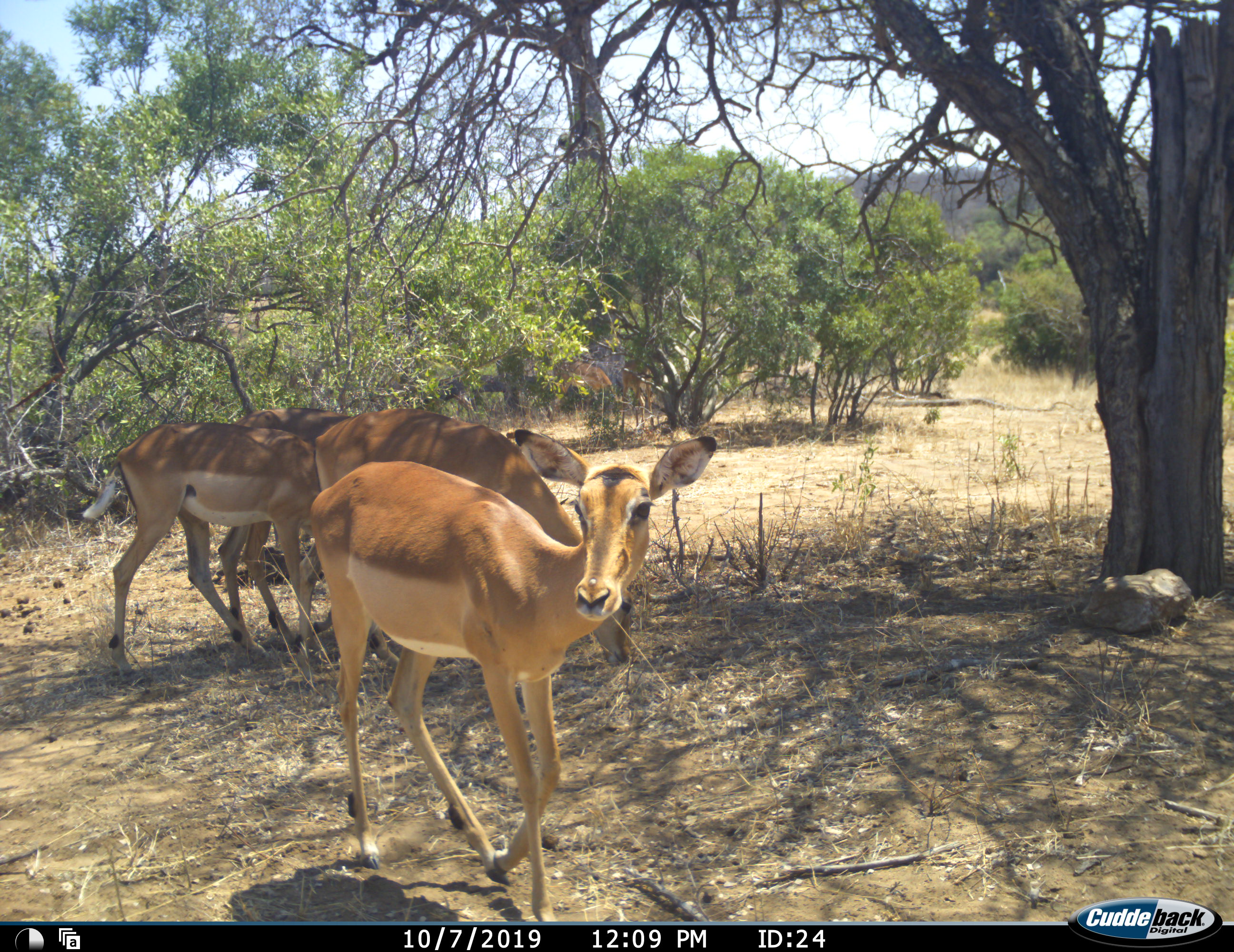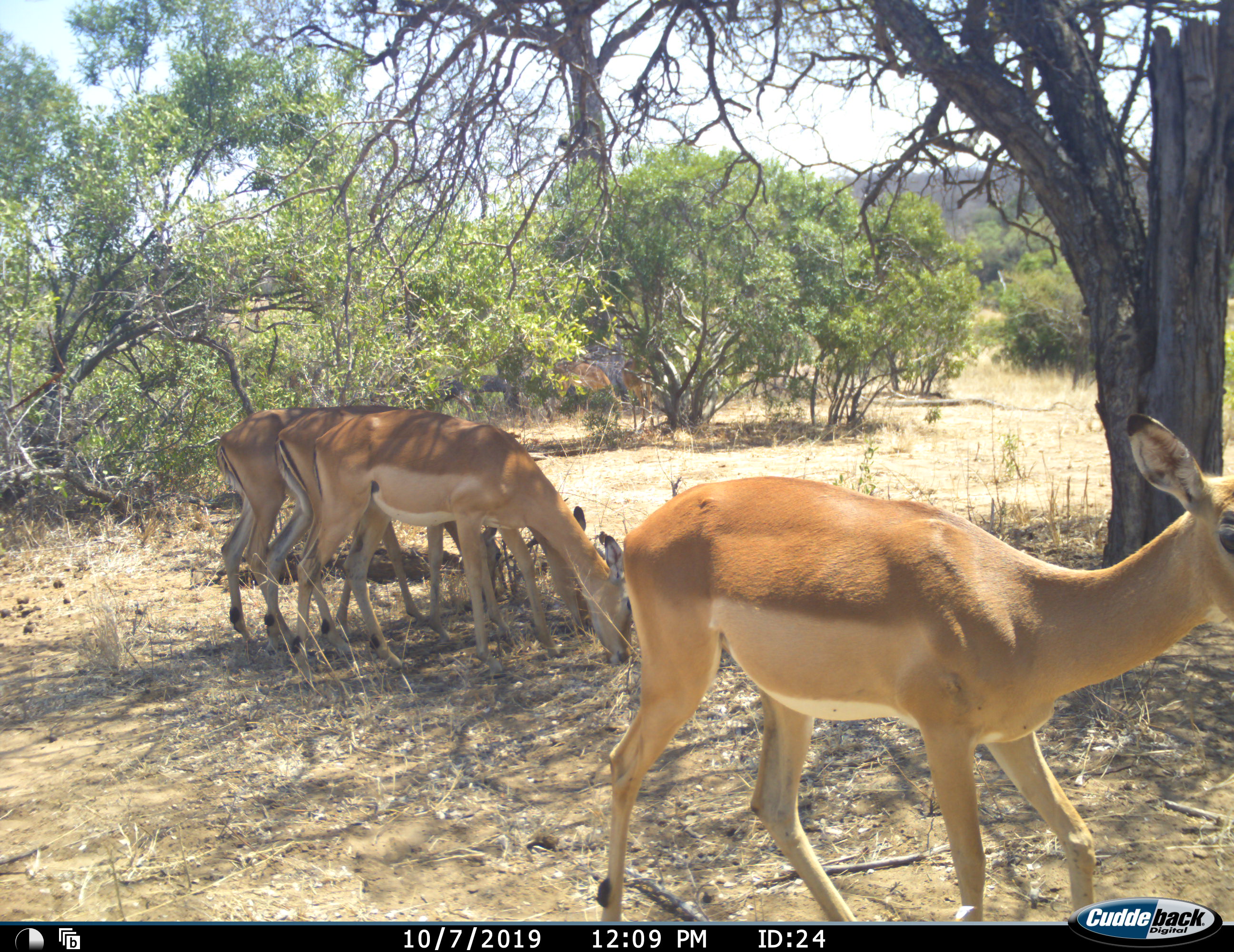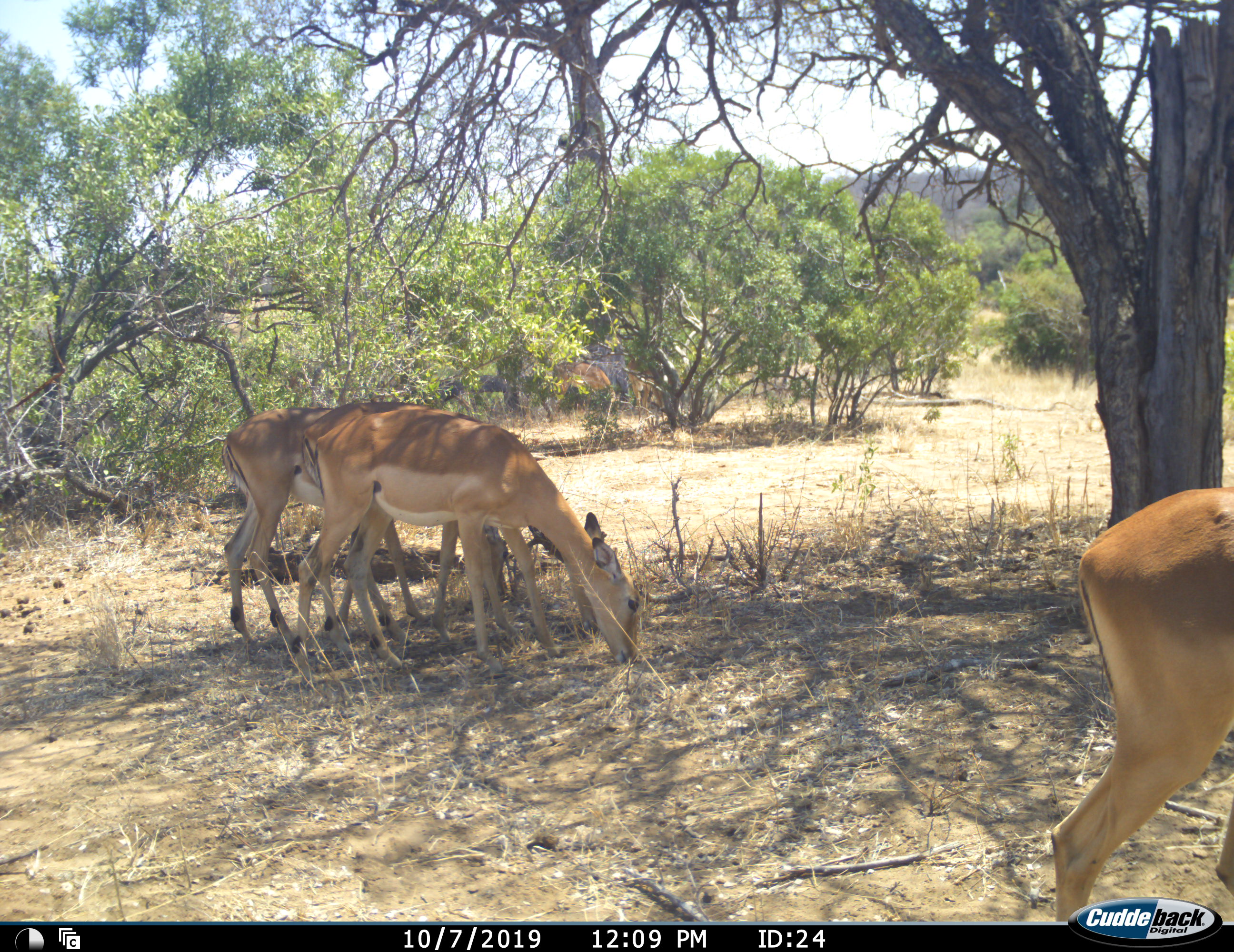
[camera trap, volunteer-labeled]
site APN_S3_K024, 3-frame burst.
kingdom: Animalia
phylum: Chordata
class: Mammalia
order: Artiodactyla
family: Bovidae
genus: Aepyceros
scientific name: Aepyceros melampus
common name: impala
Impala (Aepyceros melampus), count 4. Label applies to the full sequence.